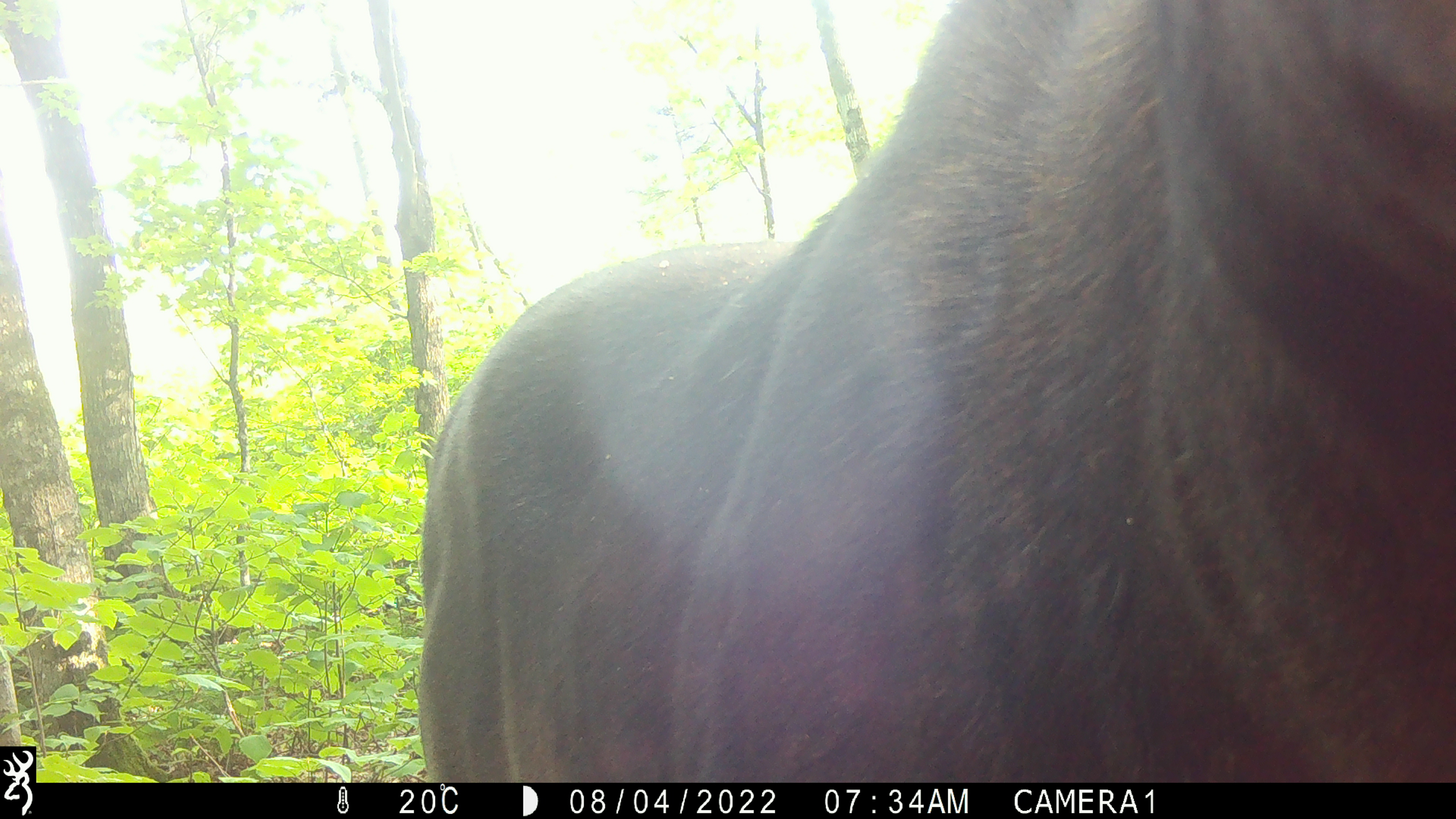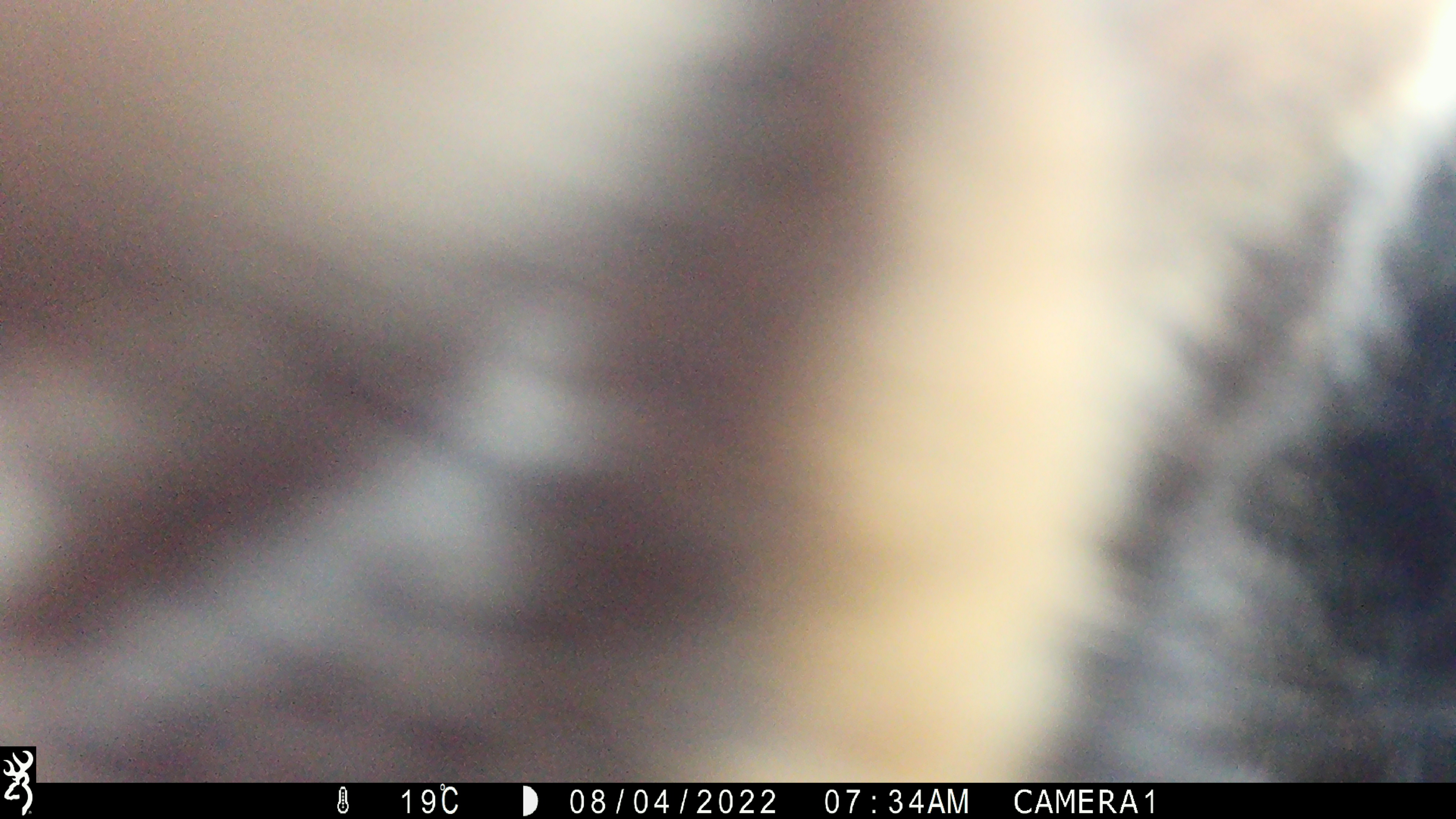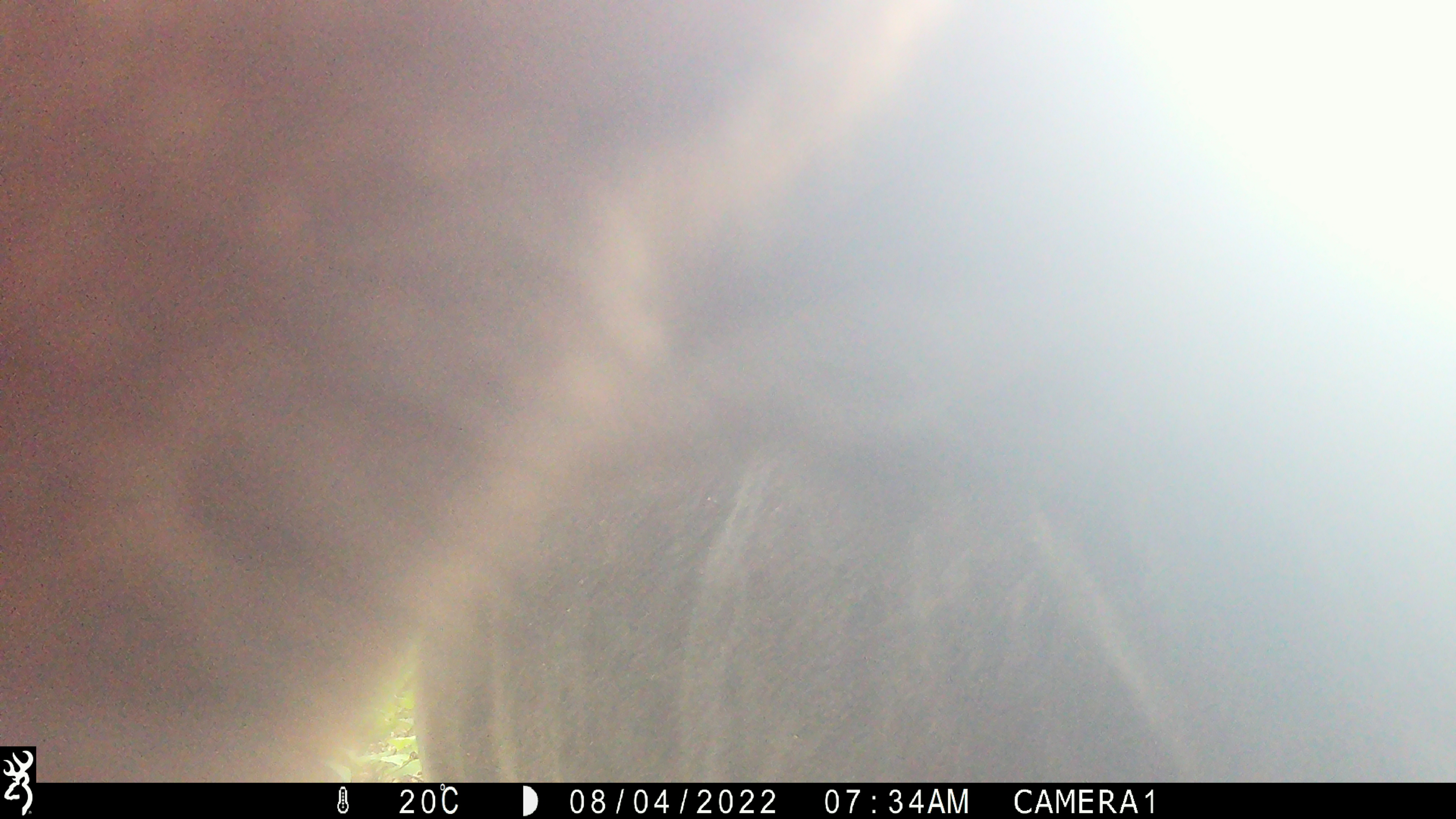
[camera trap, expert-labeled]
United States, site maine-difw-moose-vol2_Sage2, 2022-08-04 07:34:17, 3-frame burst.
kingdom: Animalia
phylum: Chordata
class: Mammalia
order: Artiodactyla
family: Cervidae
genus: Alces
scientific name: Alces alces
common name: moose